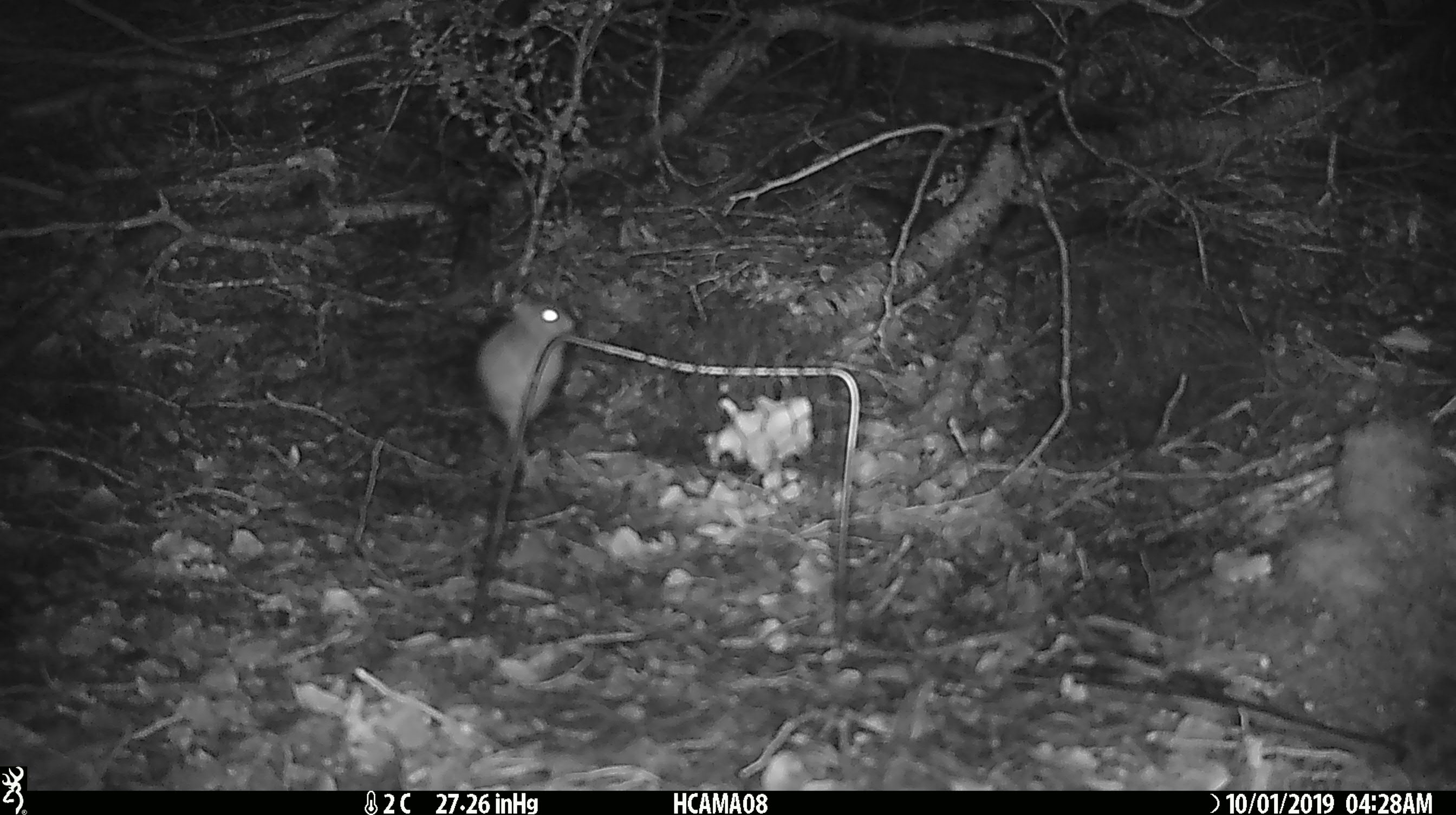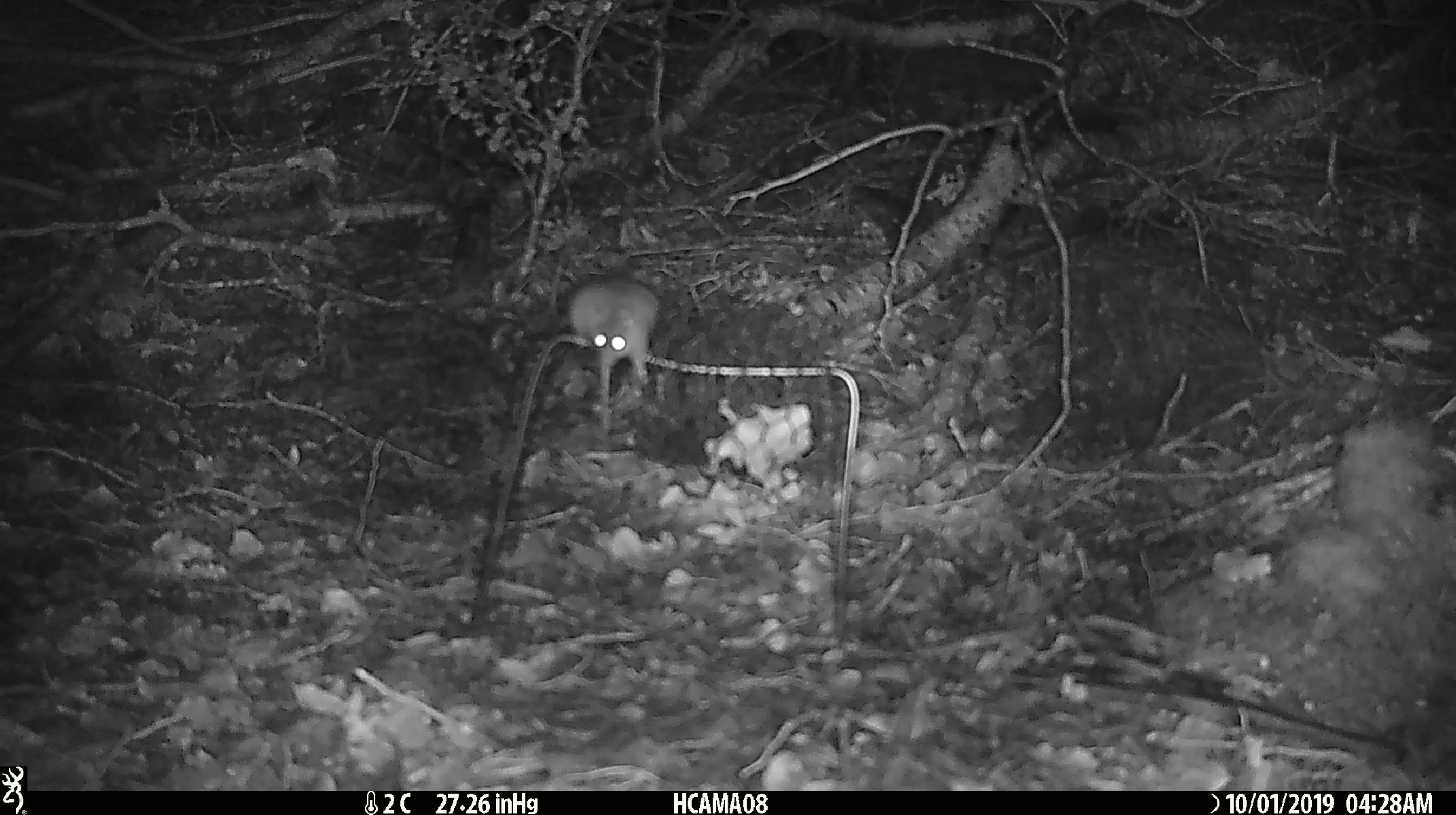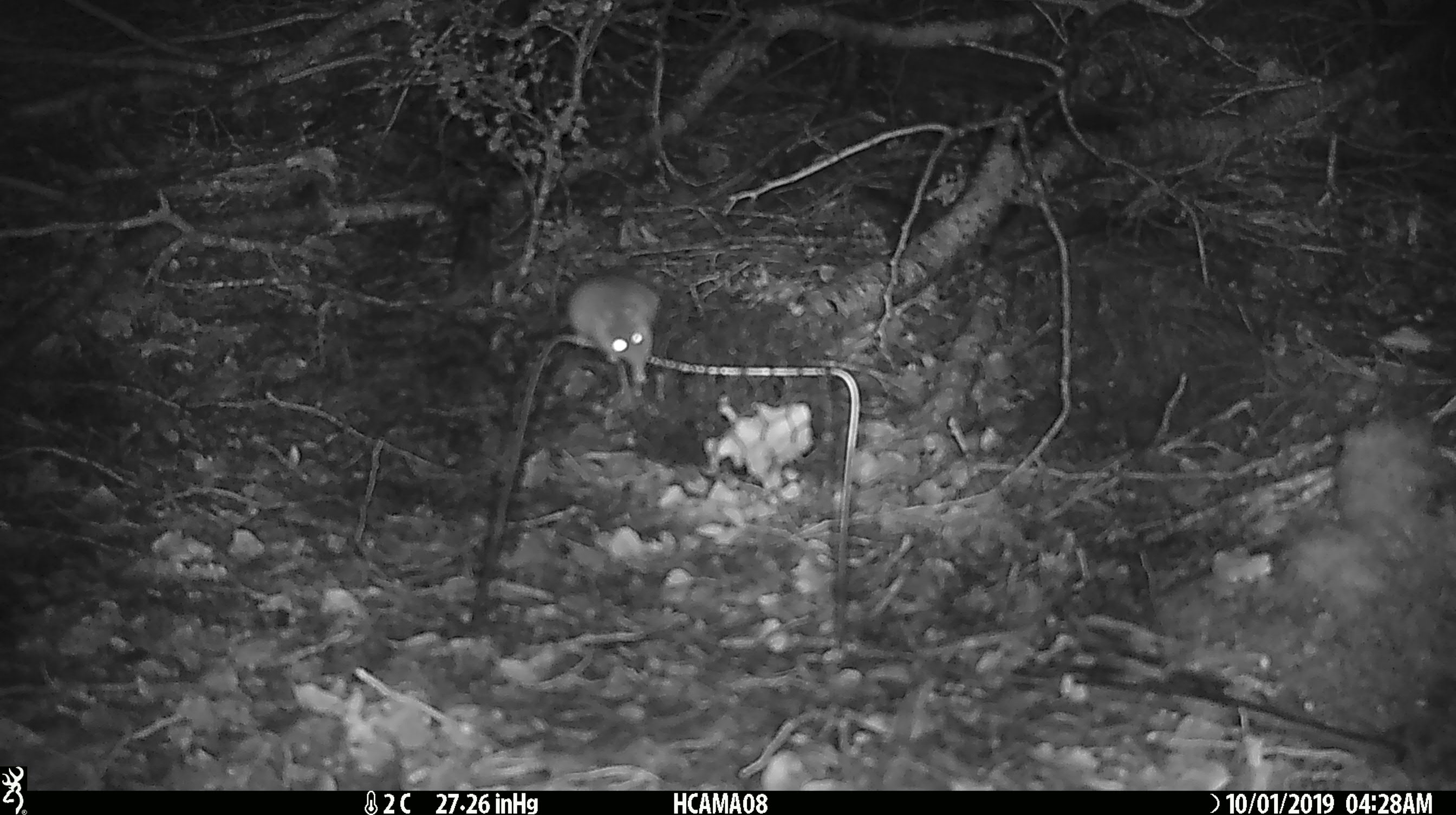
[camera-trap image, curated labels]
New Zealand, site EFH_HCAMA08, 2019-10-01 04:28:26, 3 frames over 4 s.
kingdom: Animalia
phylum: Chordata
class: Mammalia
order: Rodentia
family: Muridae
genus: Mus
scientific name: Mus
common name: mouse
Mouse (Mus).